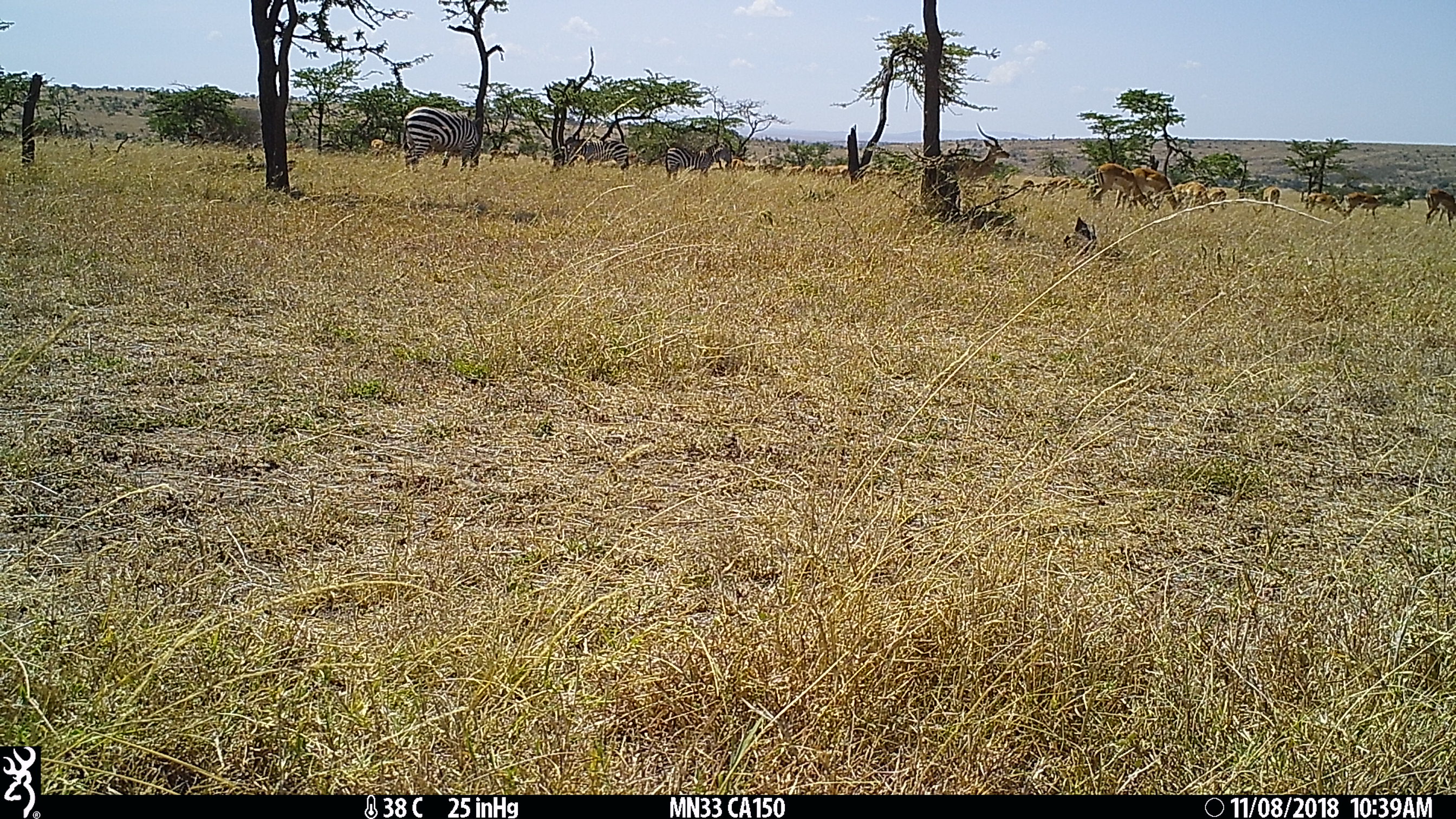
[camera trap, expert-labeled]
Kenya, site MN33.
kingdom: Animalia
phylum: Chordata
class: Mammalia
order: Artiodactyla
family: Bovidae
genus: Aepyceros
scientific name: Aepyceros melampus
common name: impala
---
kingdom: Animalia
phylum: Chordata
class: Mammalia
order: Perissodactyla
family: Equidae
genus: Equus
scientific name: Equus quagga burchellii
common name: burchell's zebra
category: zebra